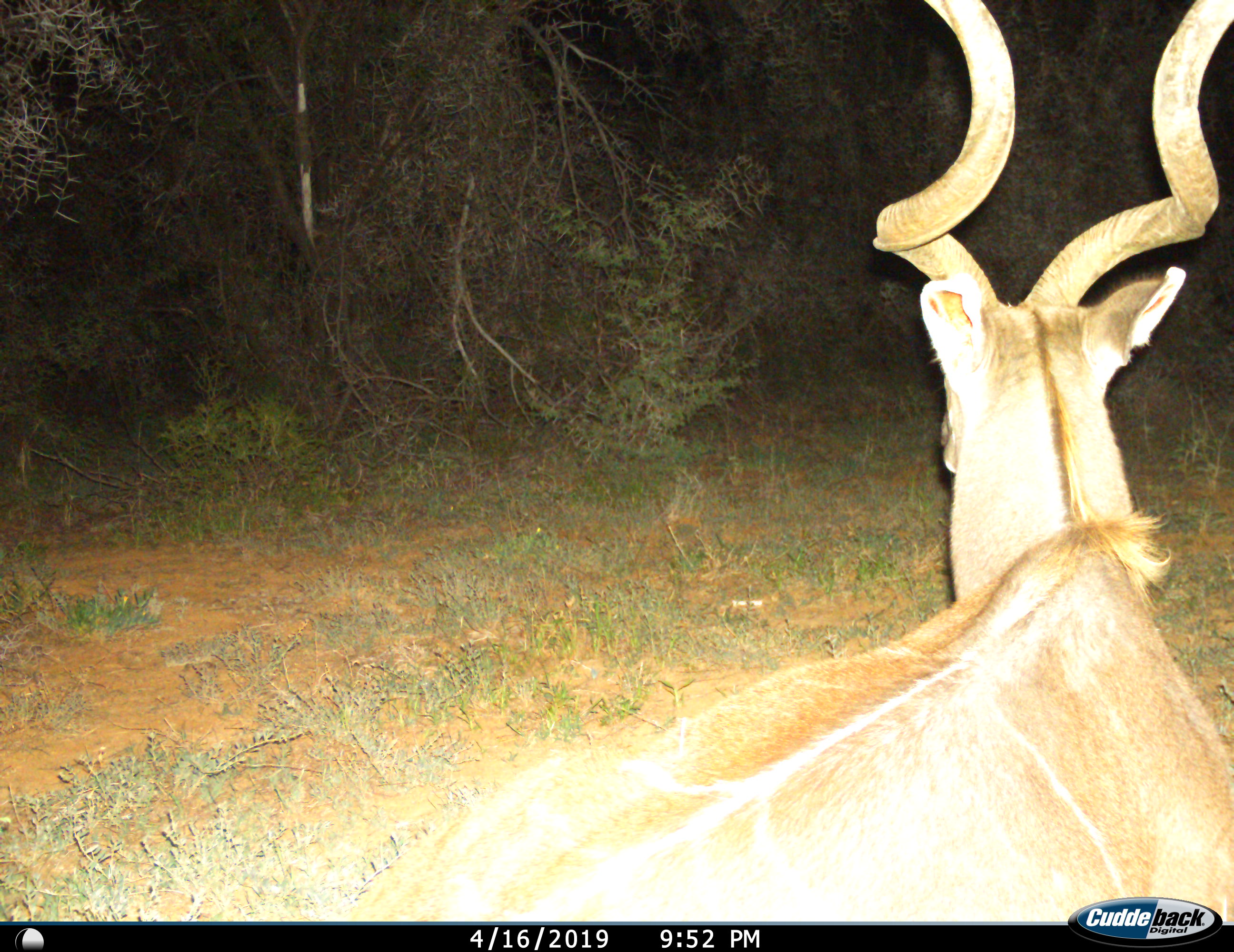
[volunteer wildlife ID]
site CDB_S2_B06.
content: unidentified animal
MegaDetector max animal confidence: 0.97